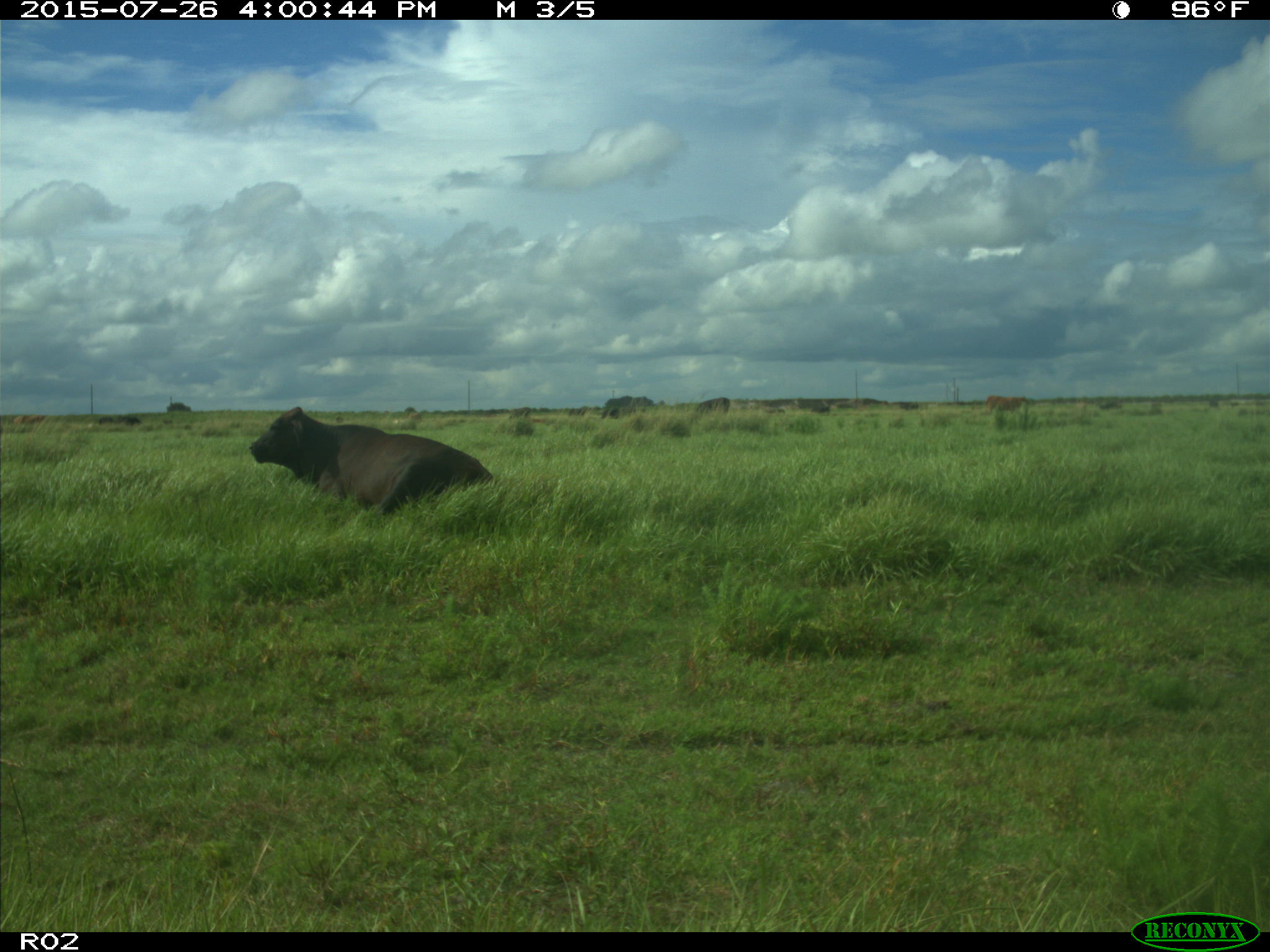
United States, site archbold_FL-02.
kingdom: Animalia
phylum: Chordata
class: Mammalia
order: Artiodactyla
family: Bovidae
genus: Bos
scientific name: Bos taurus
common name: domestic cow